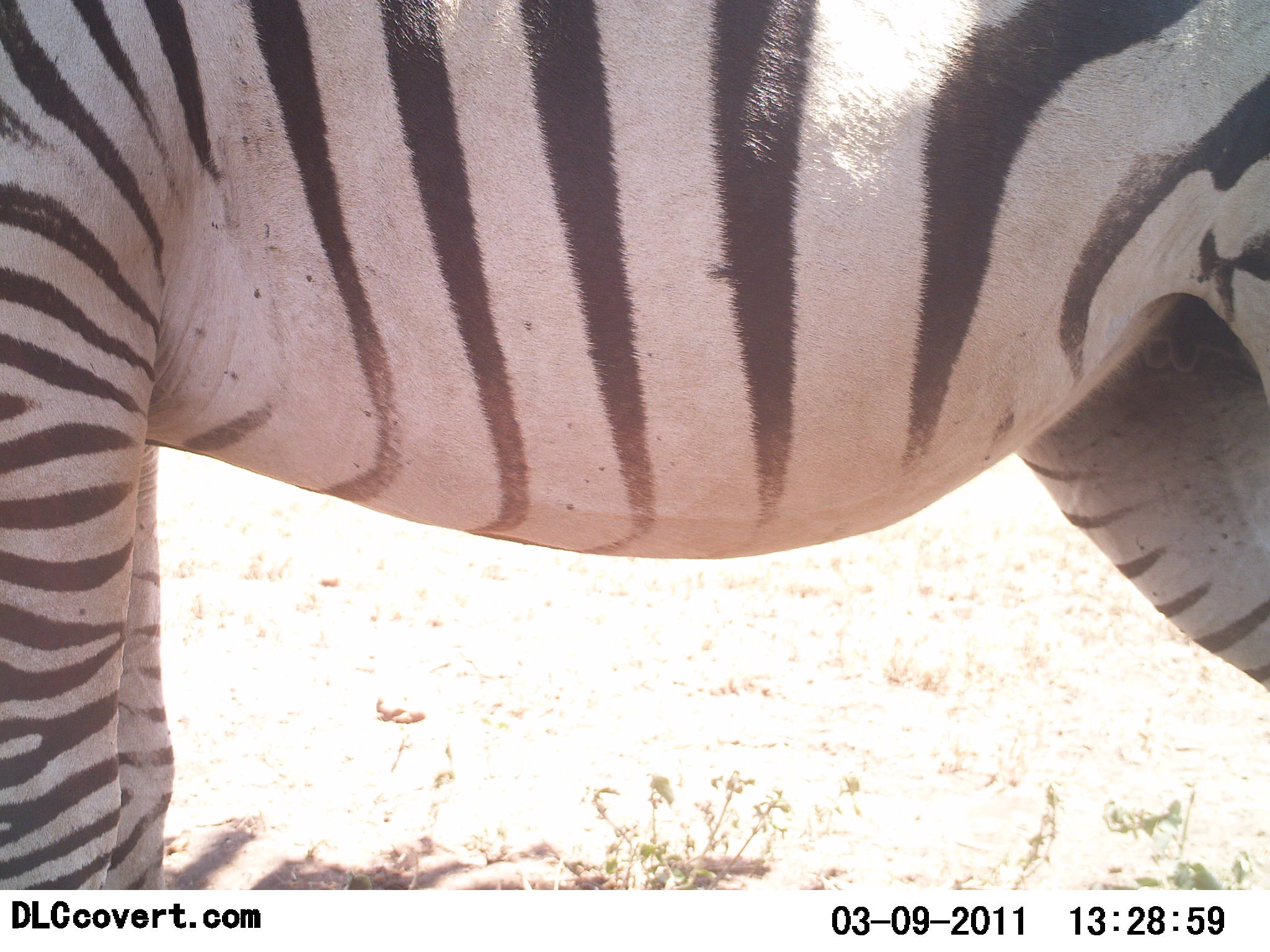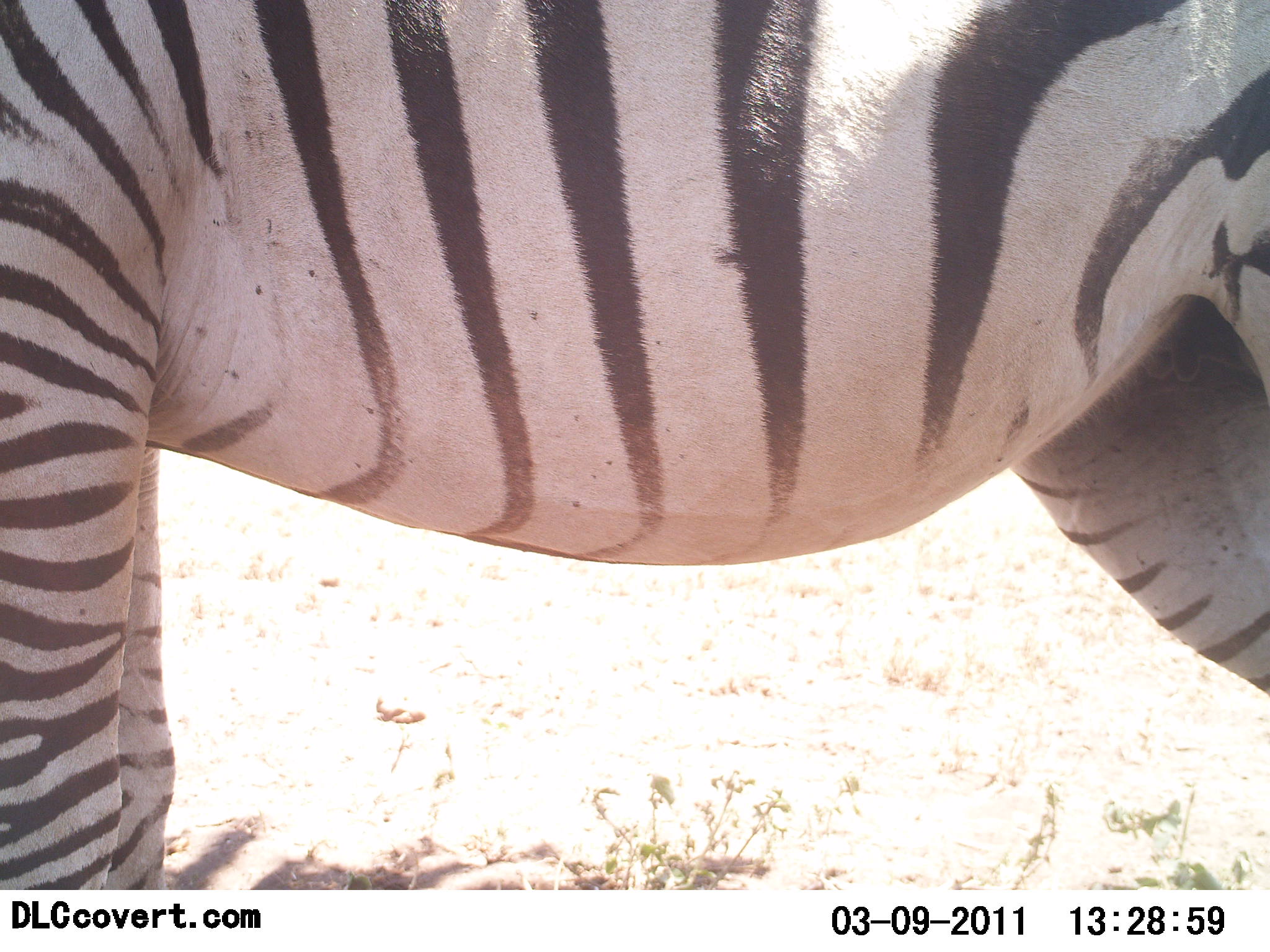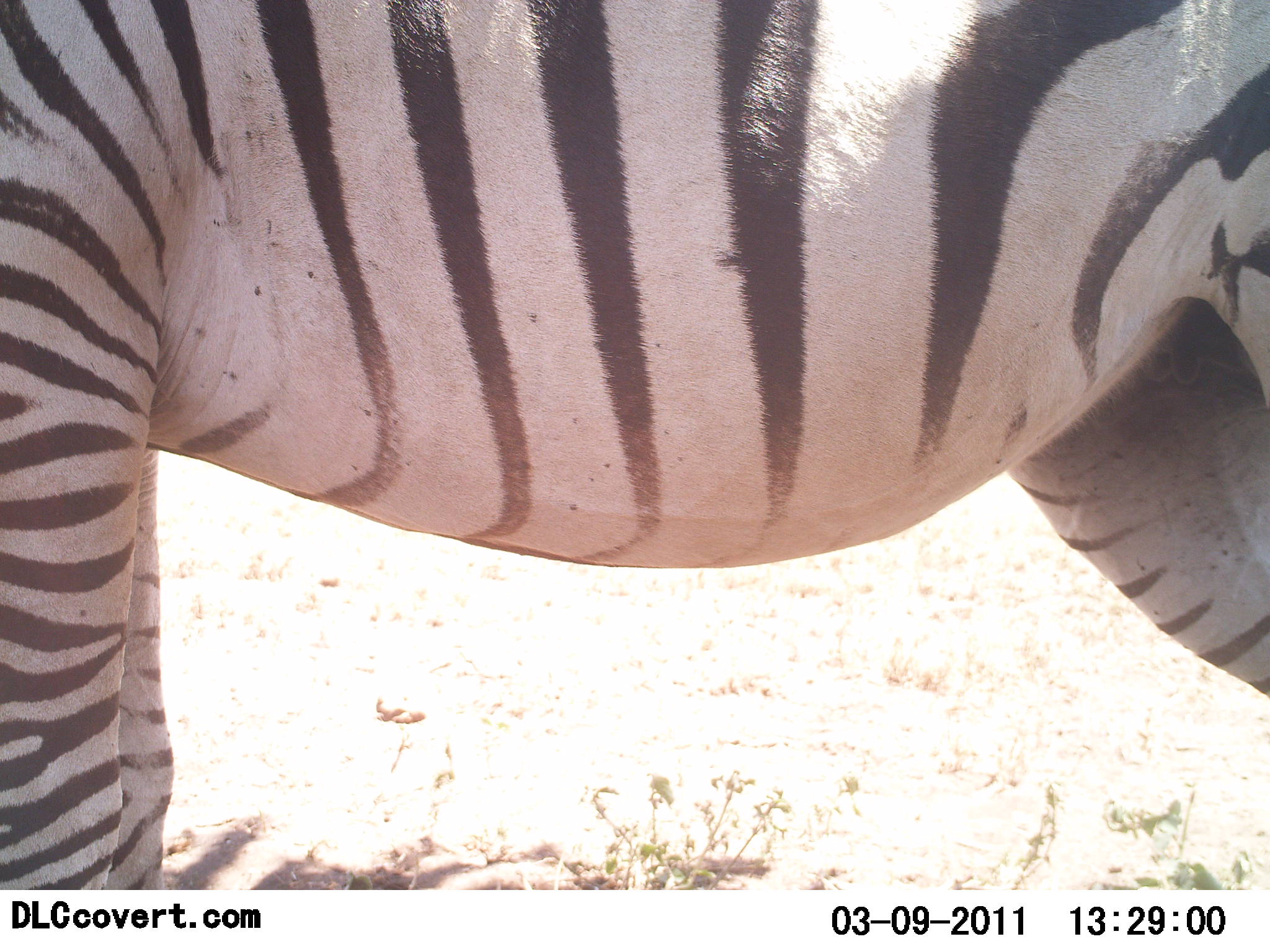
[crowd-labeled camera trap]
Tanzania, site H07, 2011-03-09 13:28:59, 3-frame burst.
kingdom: Animalia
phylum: Chordata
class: Mammalia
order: Perissodactyla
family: Equidae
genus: Equus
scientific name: Equus quagga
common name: plains zebra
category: zebra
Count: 1.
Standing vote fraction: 100%.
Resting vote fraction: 0%.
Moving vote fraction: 0%.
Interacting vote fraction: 0%.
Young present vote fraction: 0%.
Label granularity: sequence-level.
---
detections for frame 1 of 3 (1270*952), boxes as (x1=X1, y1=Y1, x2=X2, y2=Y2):
animal: (x1=1, y1=1, x2=1270, y2=888)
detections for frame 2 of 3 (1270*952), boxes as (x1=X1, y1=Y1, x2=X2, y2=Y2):
animal: (x1=0, y1=1, x2=1270, y2=891)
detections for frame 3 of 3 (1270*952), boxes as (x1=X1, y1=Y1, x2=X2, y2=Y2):
animal: (x1=0, y1=0, x2=1270, y2=890)